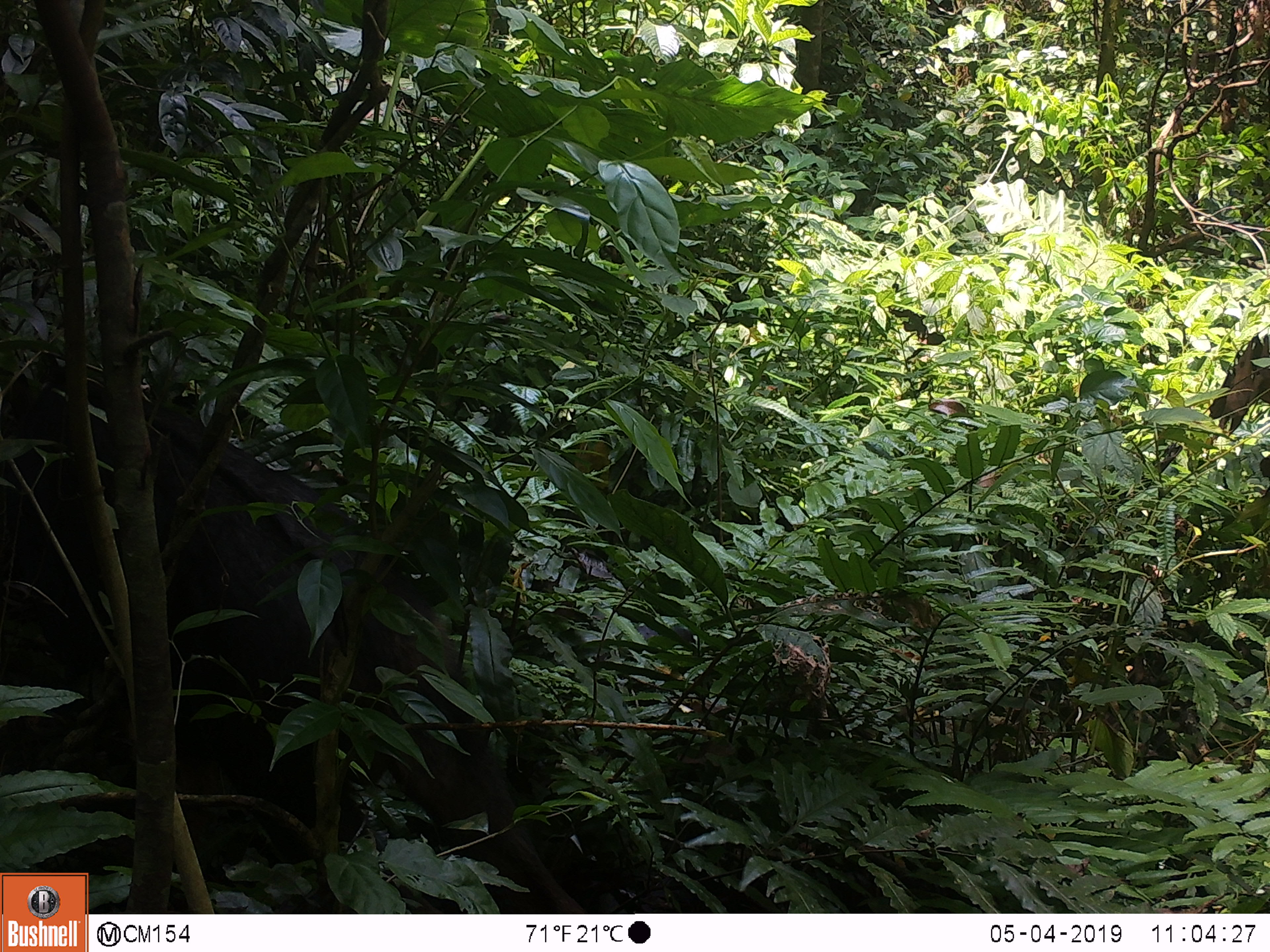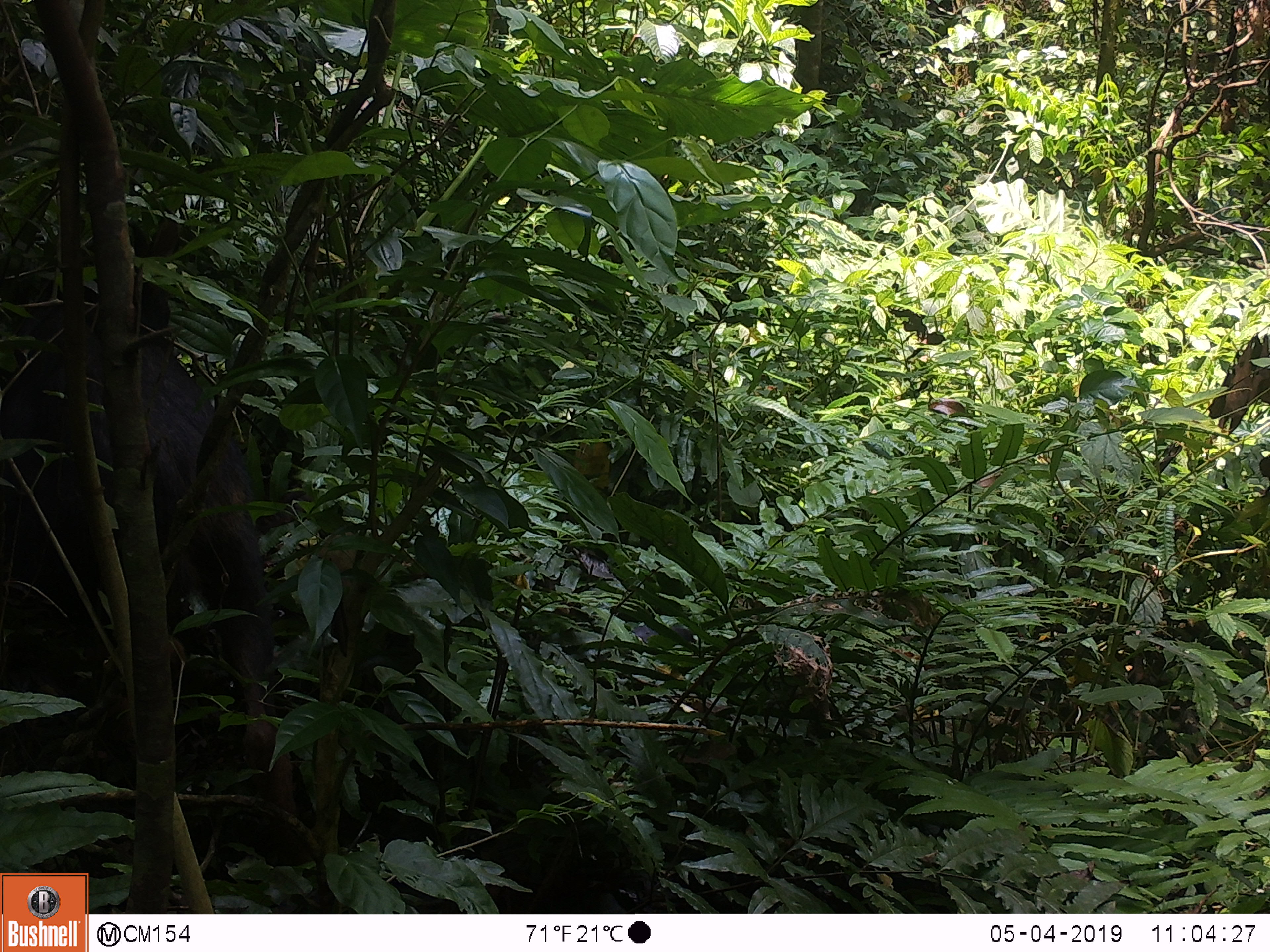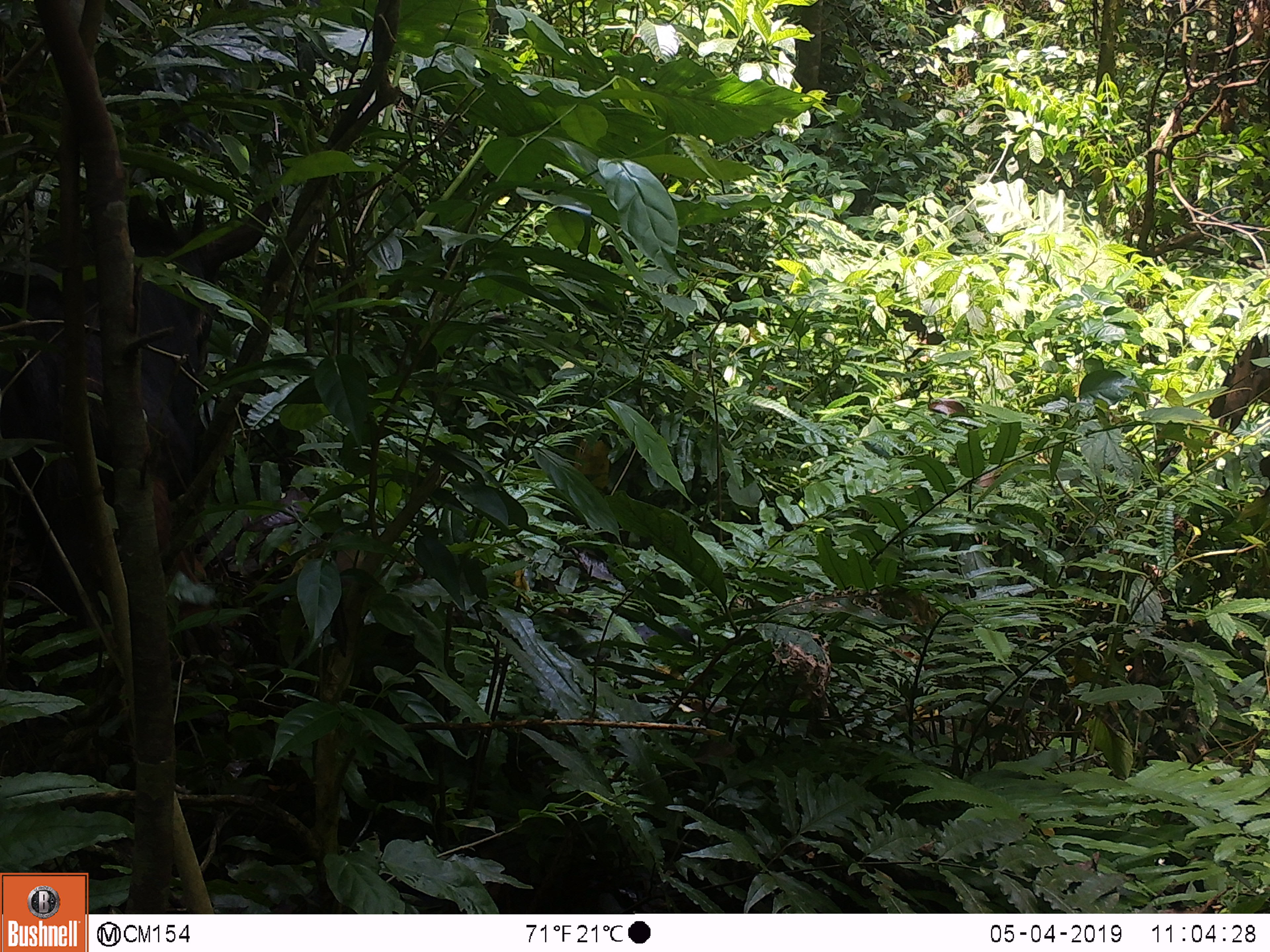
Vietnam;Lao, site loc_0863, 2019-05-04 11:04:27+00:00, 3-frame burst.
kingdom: Animalia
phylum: Chordata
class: Mammalia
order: Artiodactyla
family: Bovidae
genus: Capricornis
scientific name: Capricornis sumatraensis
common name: chinese serow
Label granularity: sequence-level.